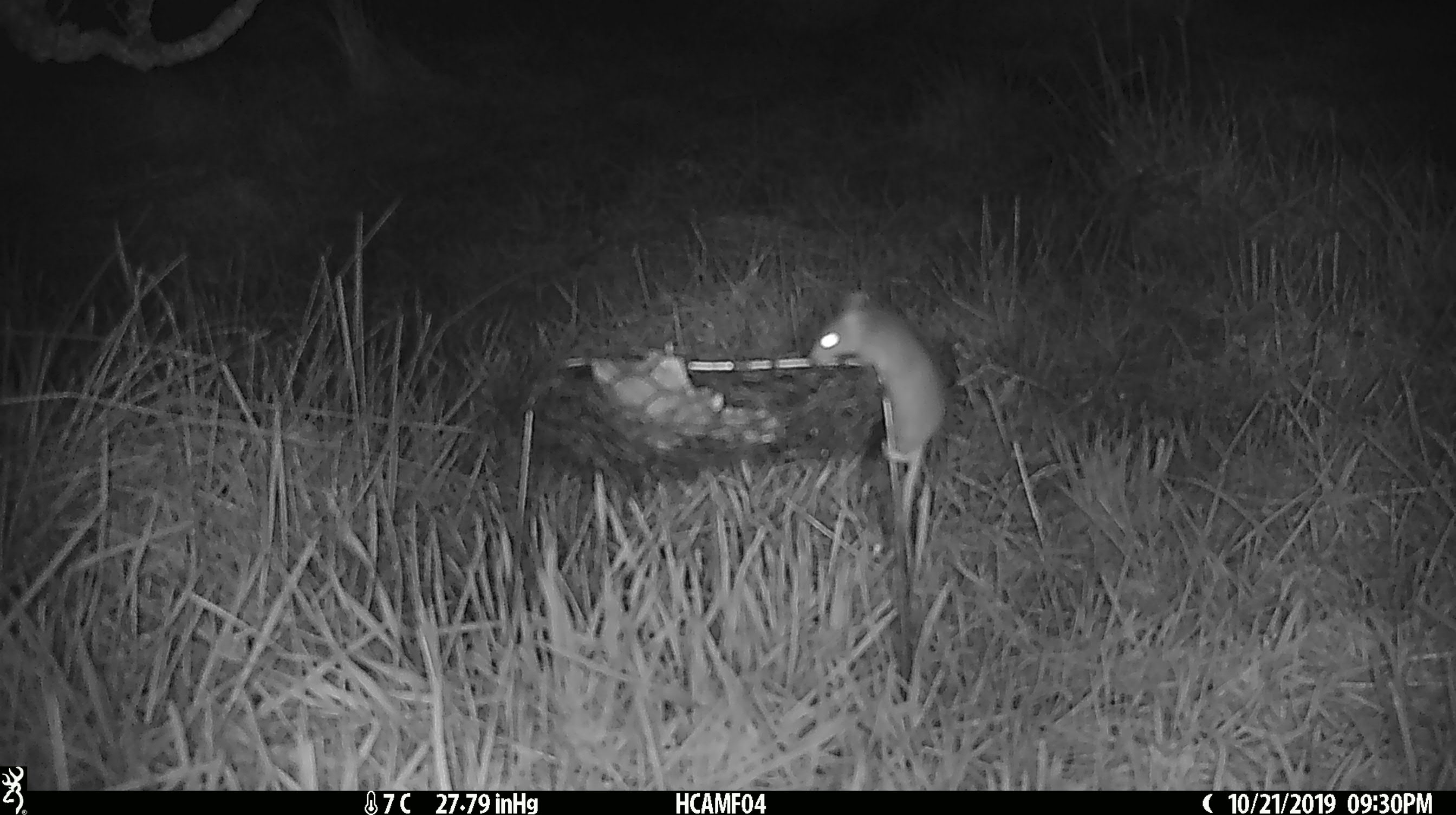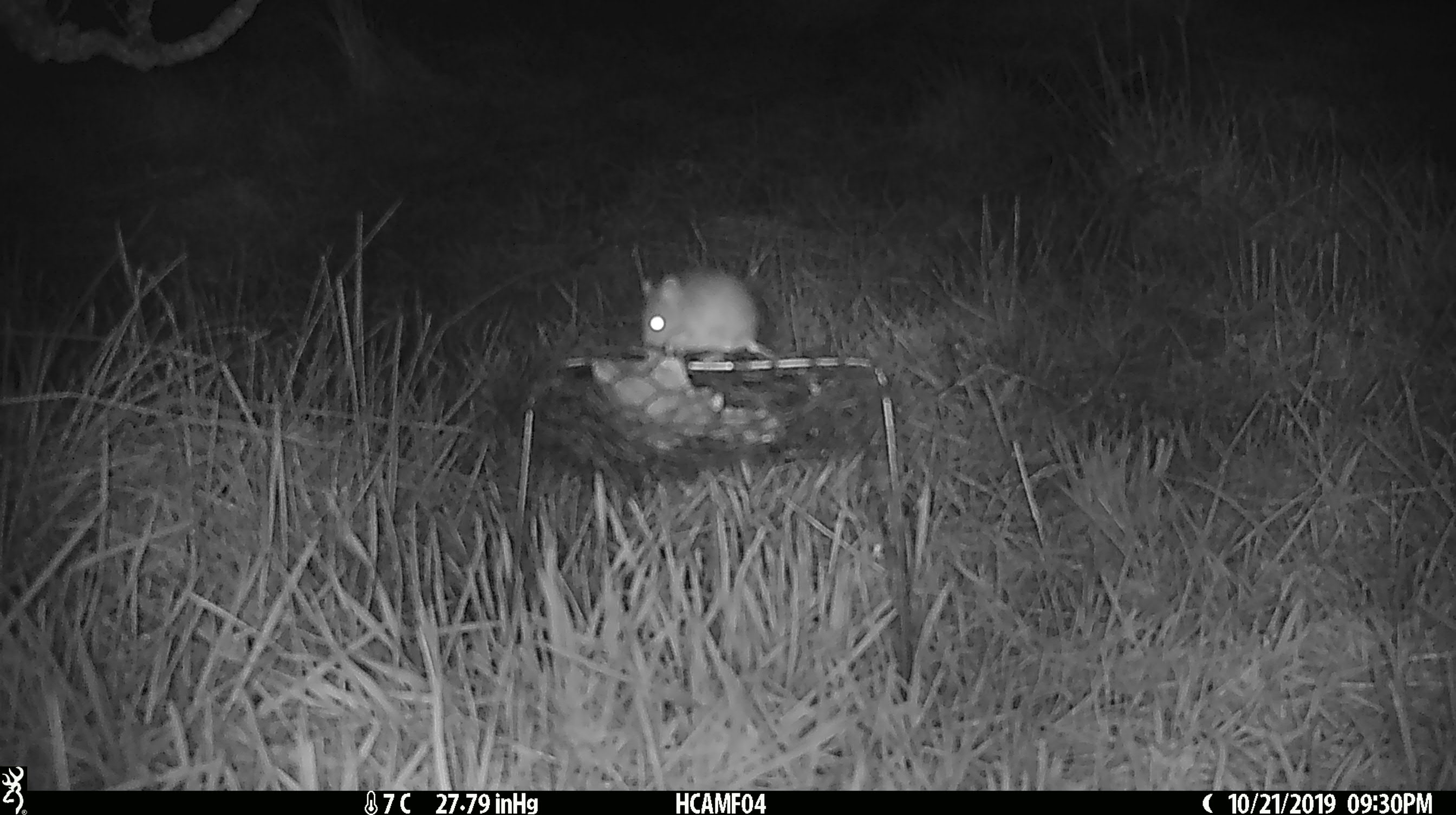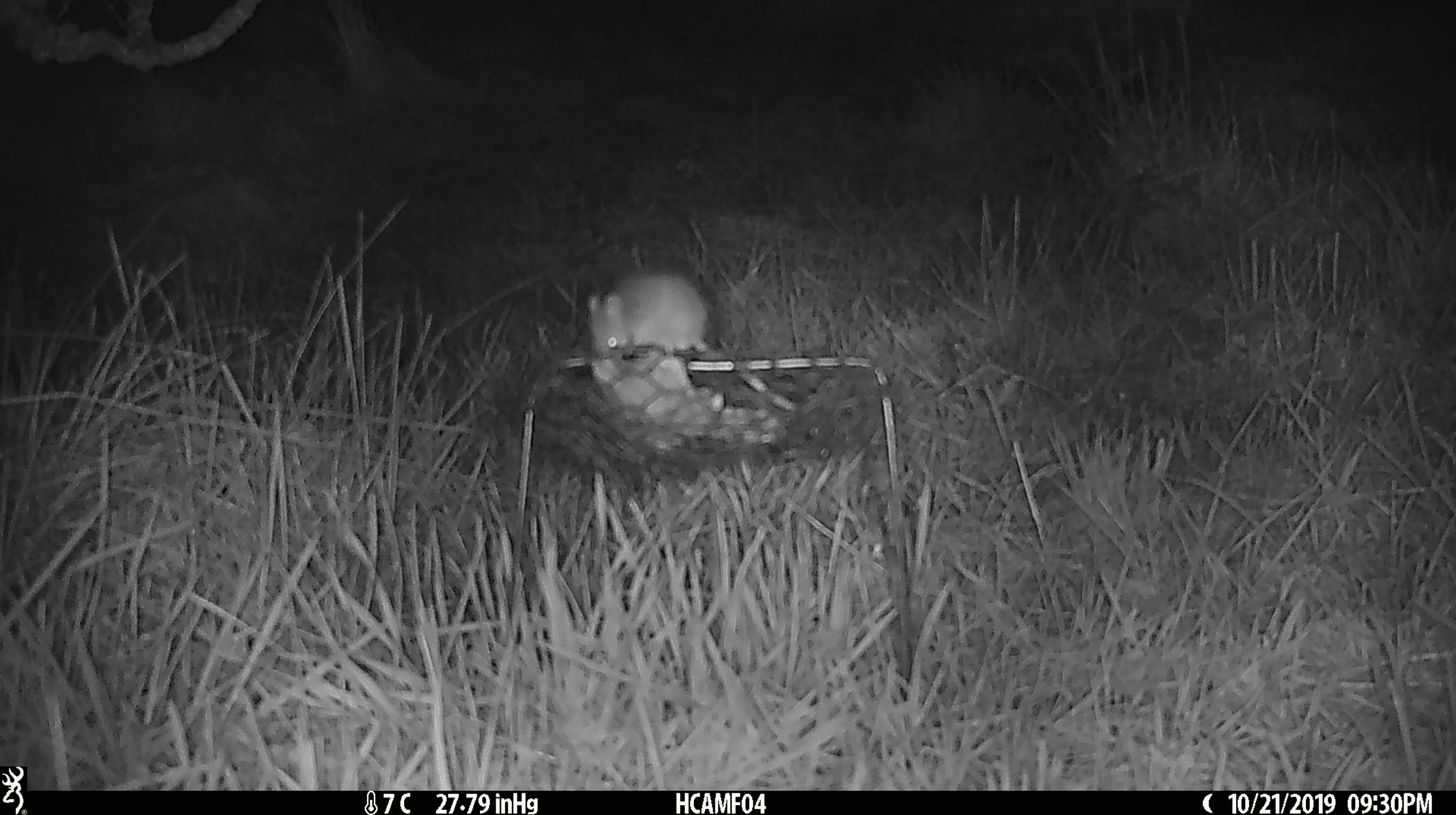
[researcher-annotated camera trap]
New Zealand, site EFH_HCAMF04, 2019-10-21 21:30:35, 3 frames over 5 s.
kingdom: Animalia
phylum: Chordata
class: Mammalia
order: Rodentia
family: Muridae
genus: Mus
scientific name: Mus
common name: mouse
Mouse (Mus).